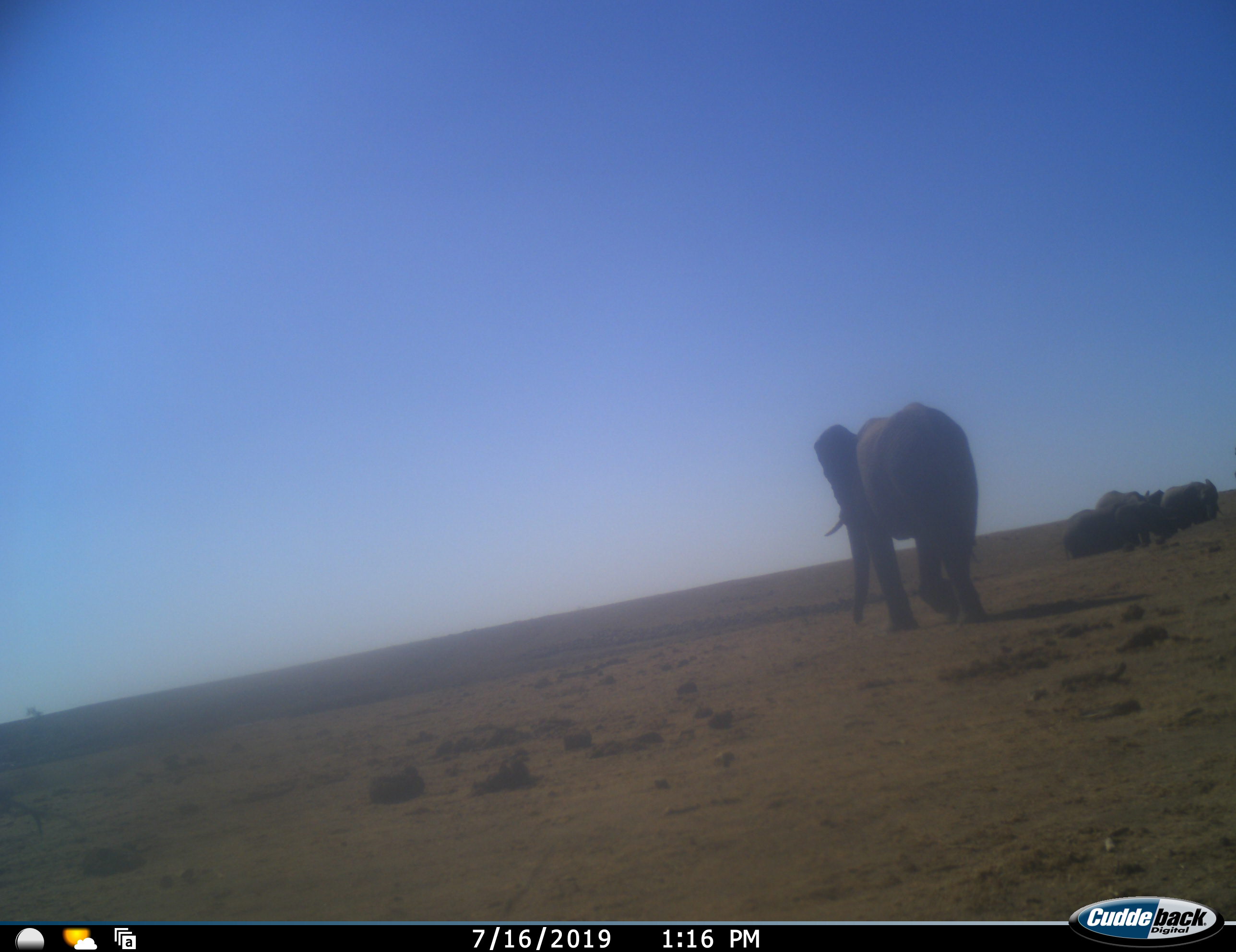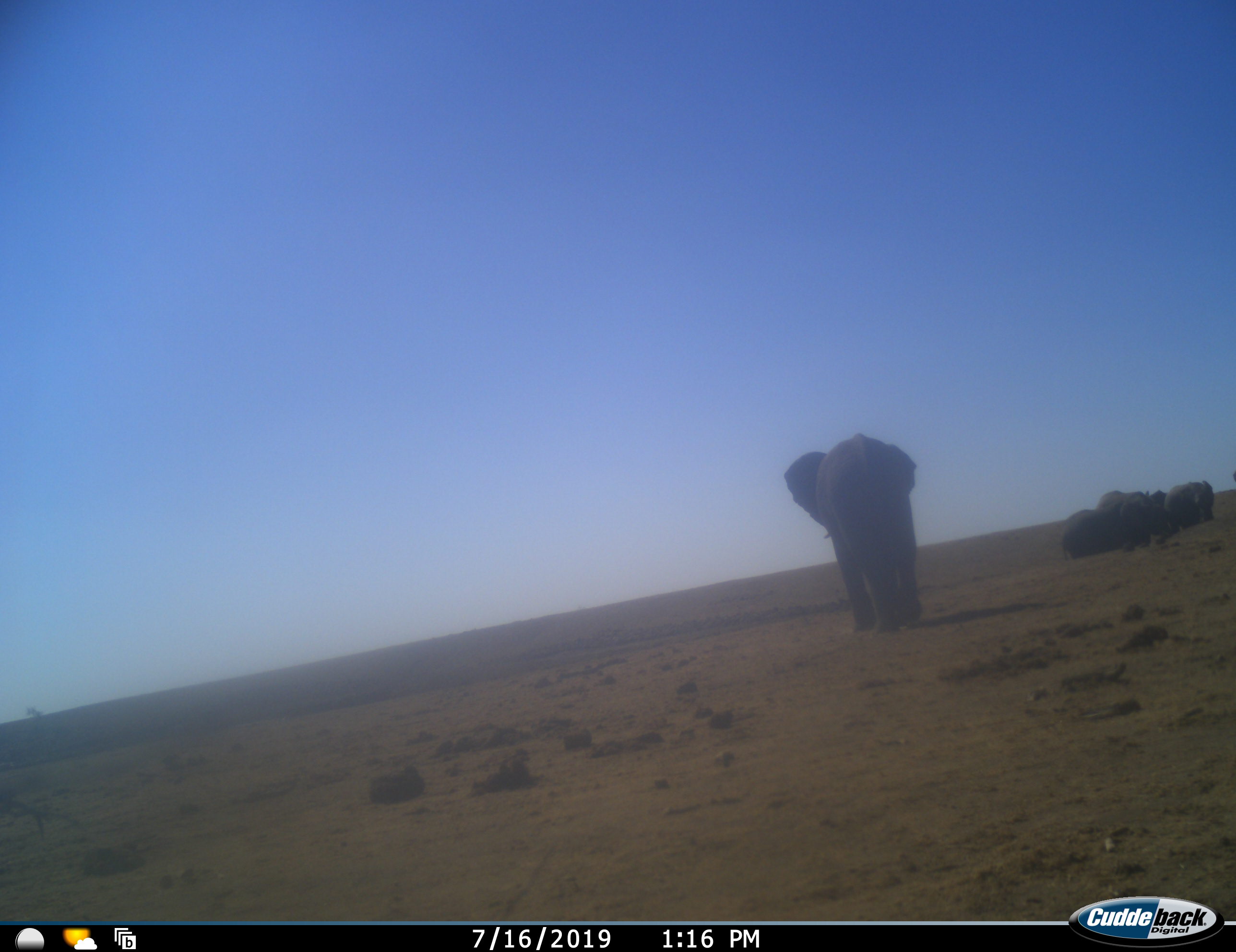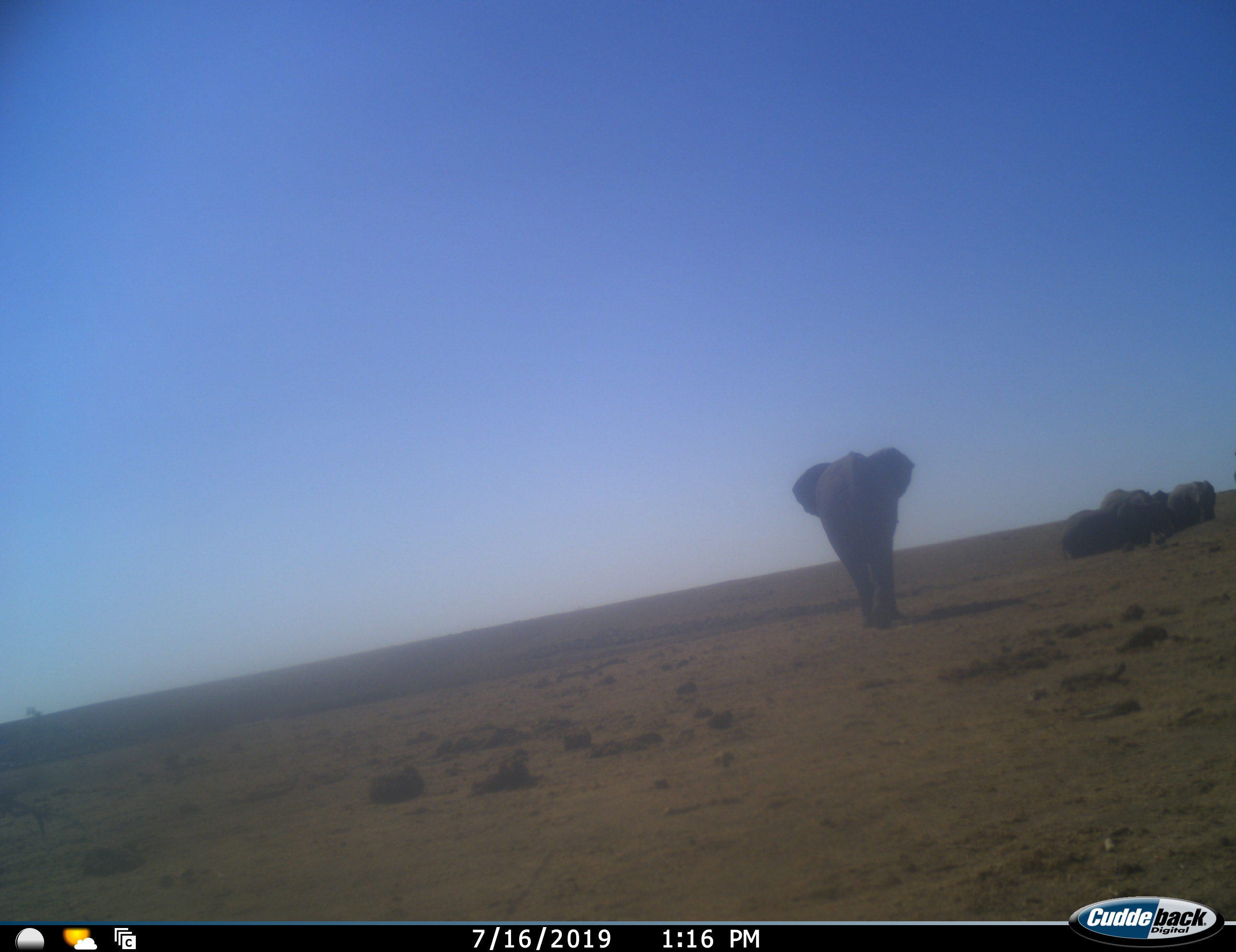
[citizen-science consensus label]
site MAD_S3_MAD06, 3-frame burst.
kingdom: Animalia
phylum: Chordata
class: Mammalia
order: Proboscidea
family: Elephantidae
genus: Loxodonta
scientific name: Loxodonta africana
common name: african bush elephant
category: elephant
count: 5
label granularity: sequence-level